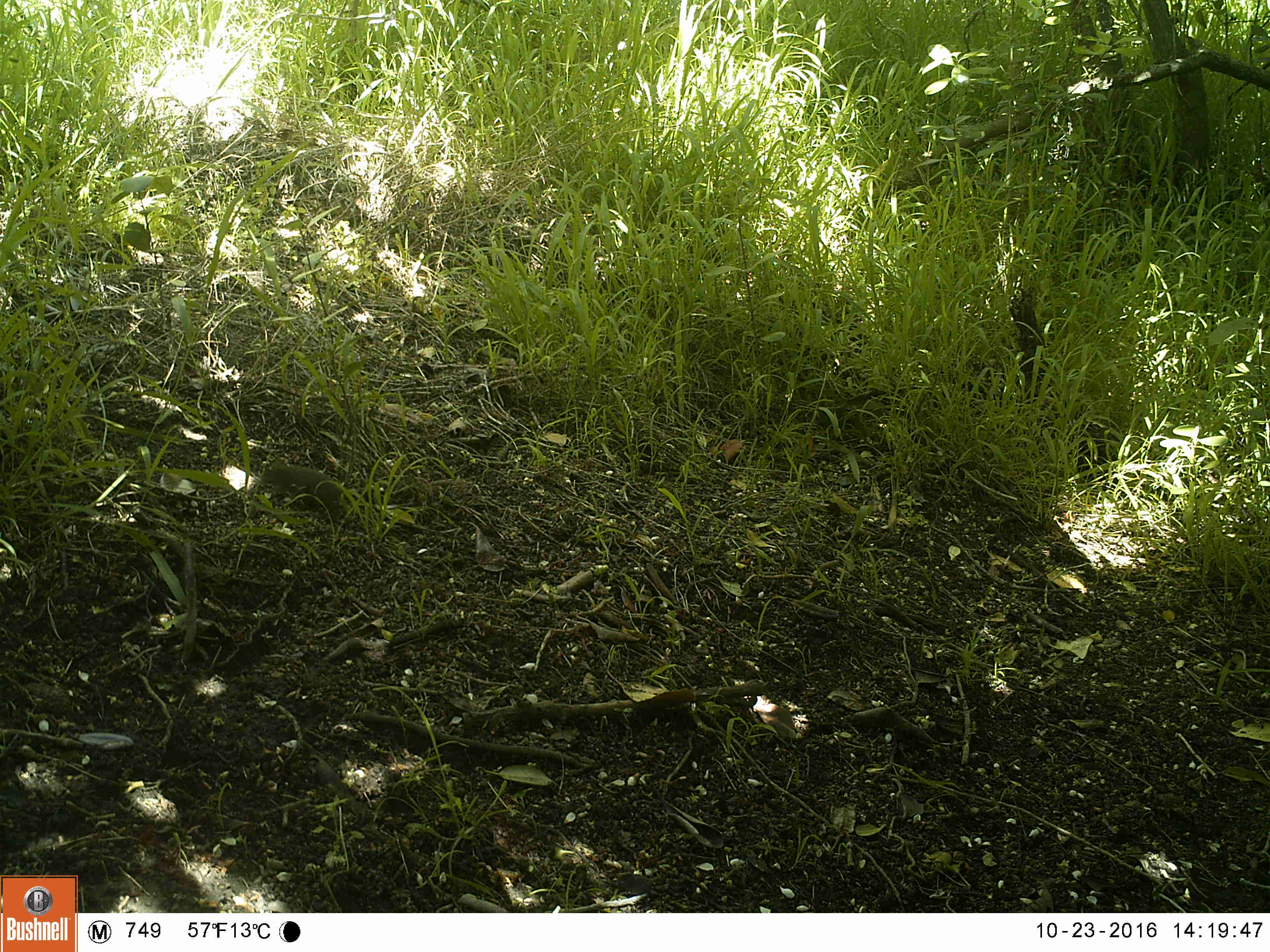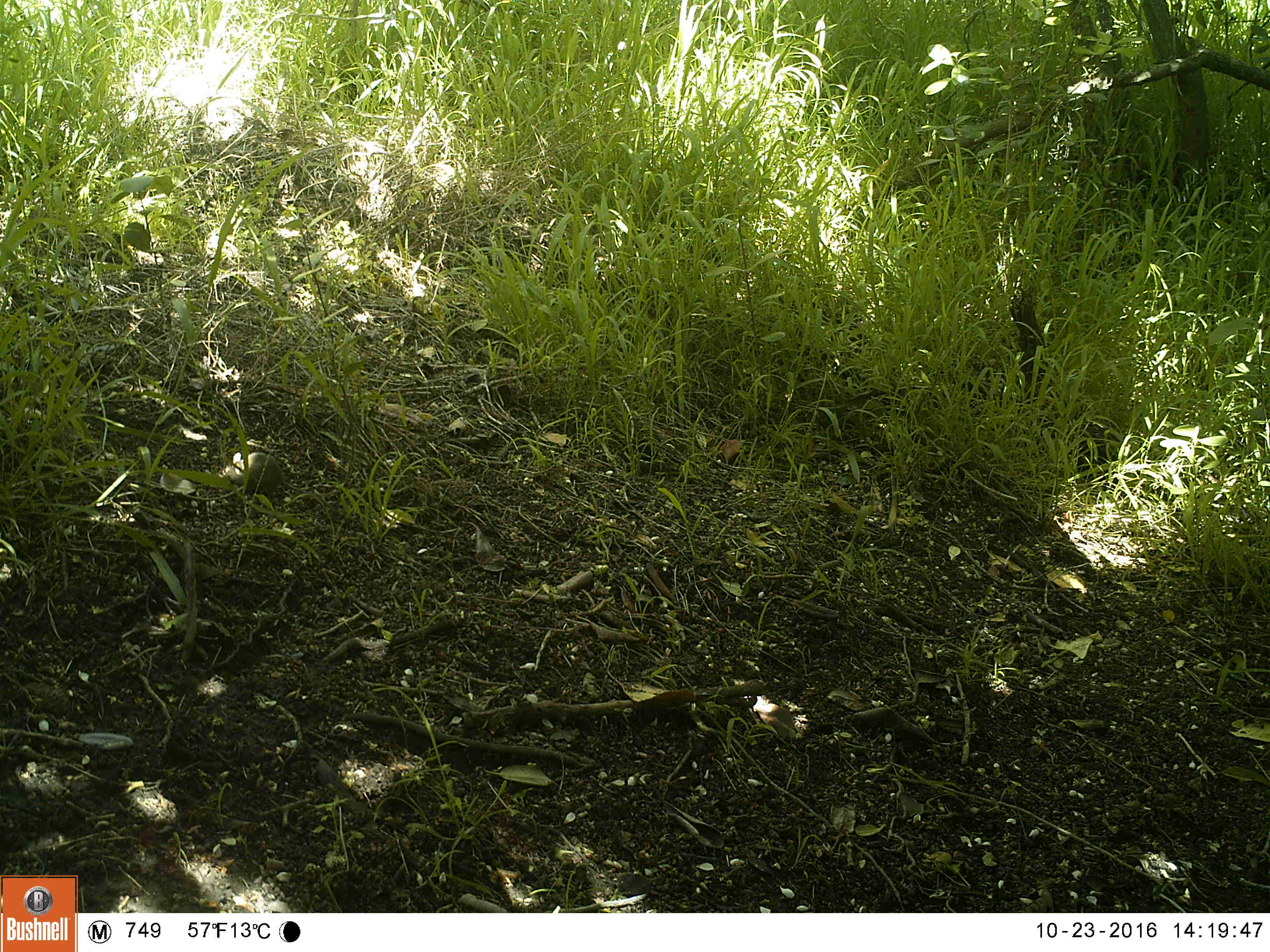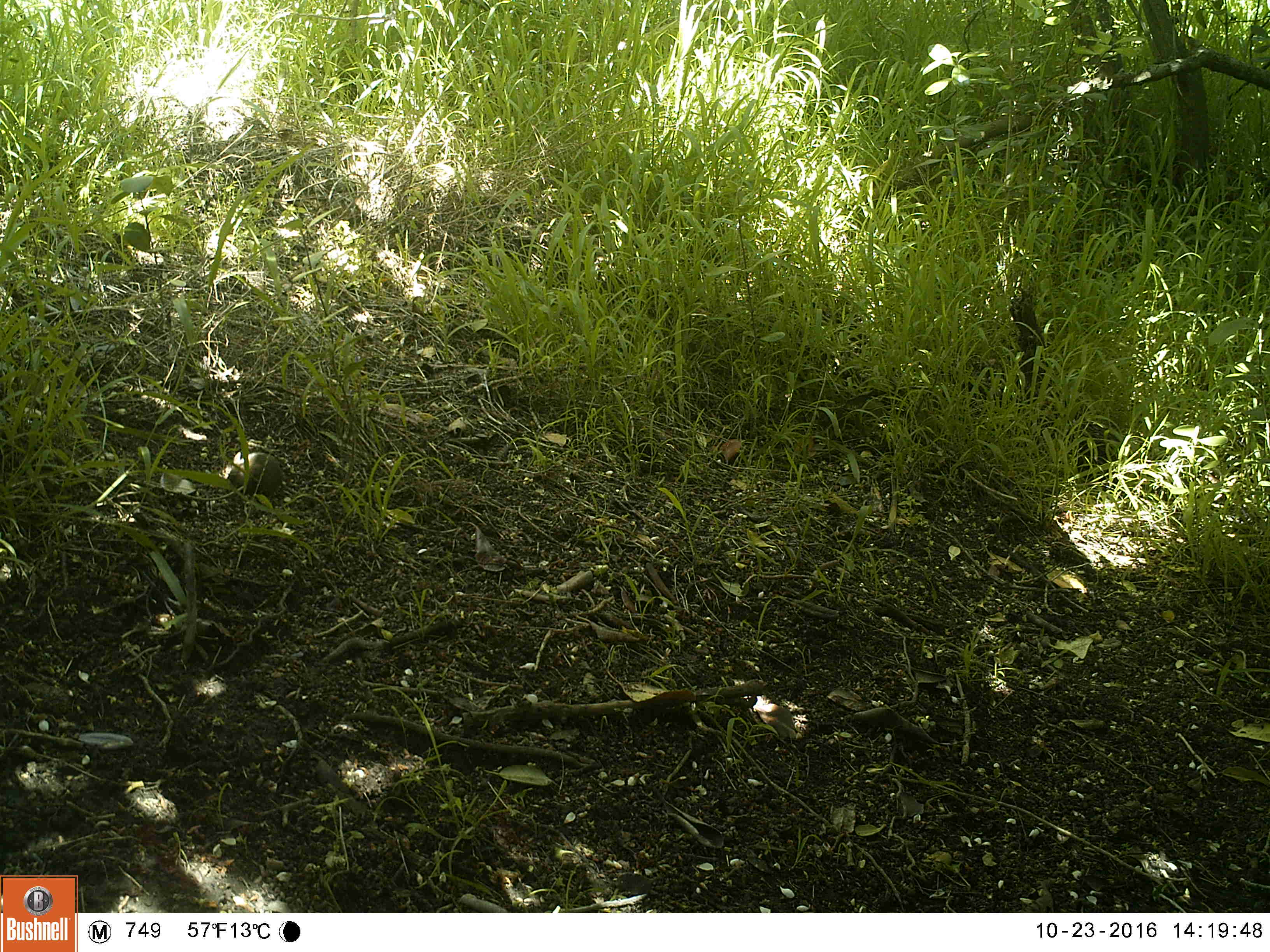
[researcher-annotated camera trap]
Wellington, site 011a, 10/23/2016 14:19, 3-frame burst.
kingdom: Animalia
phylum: Chordata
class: Mammalia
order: Rodentia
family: Muridae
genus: Mus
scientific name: Mus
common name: mouse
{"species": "mouse (Mus)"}